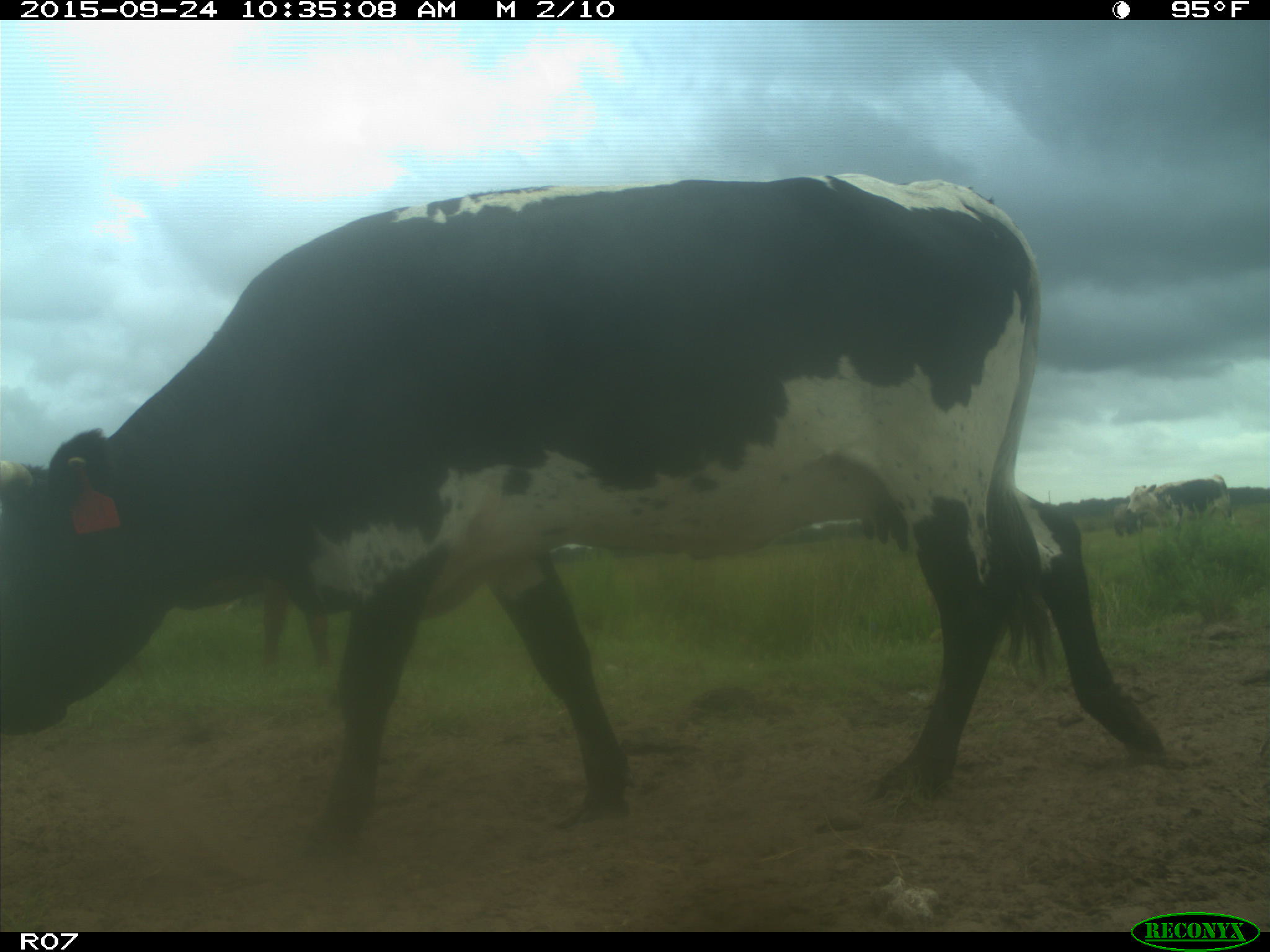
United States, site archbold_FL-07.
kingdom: Animalia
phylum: Chordata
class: Mammalia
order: Artiodactyla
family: Bovidae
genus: Bos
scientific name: Bos taurus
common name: domestic cow